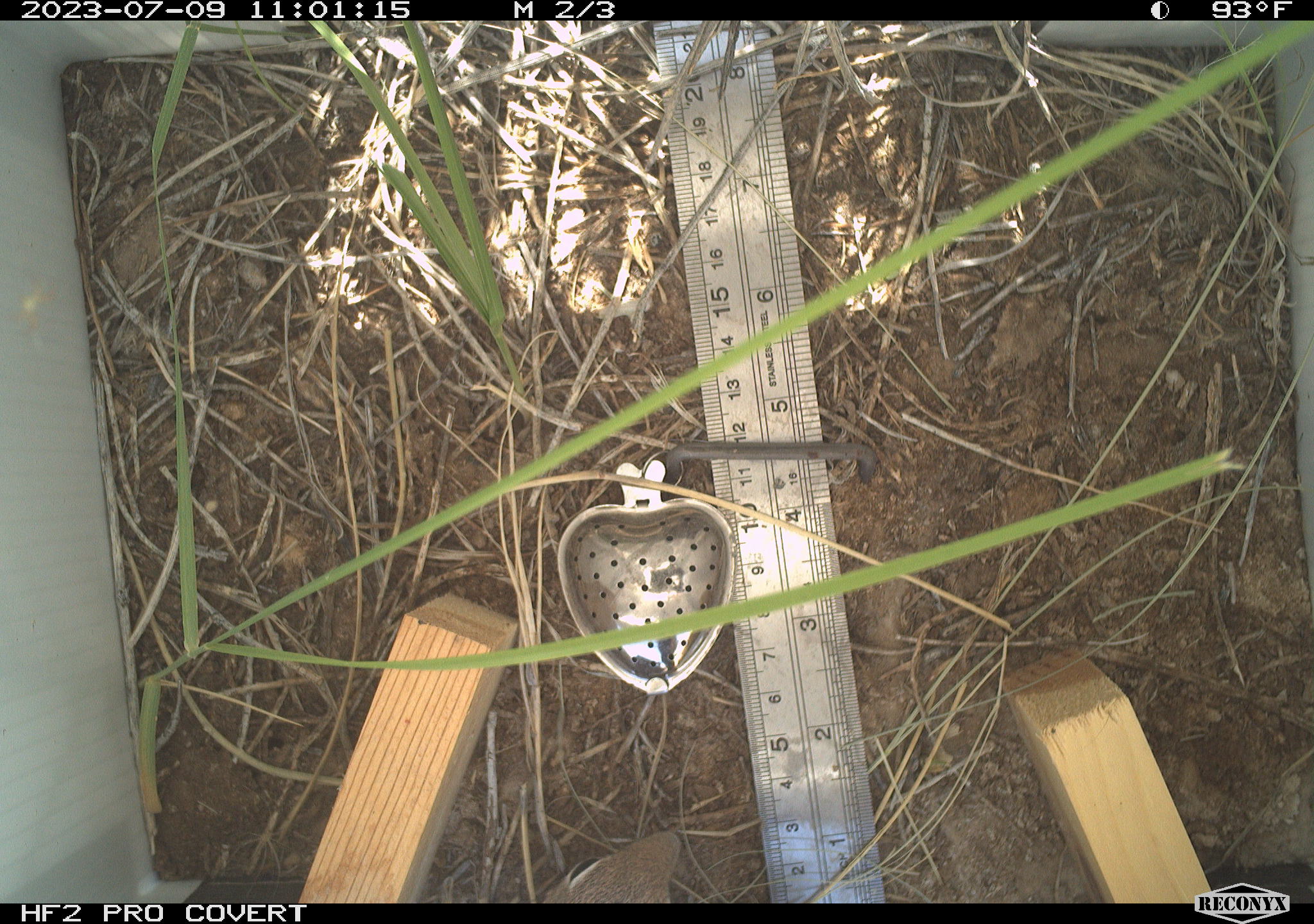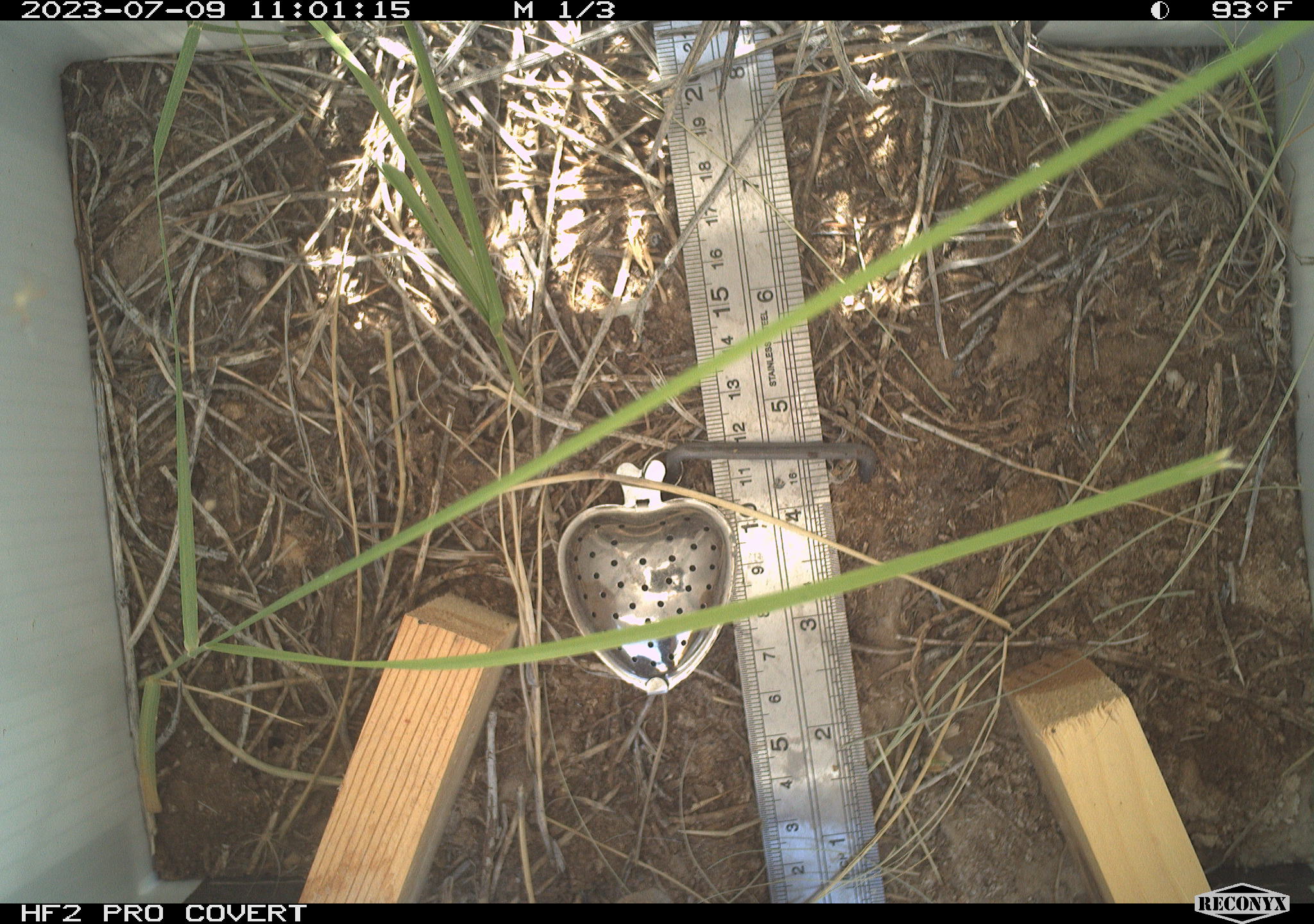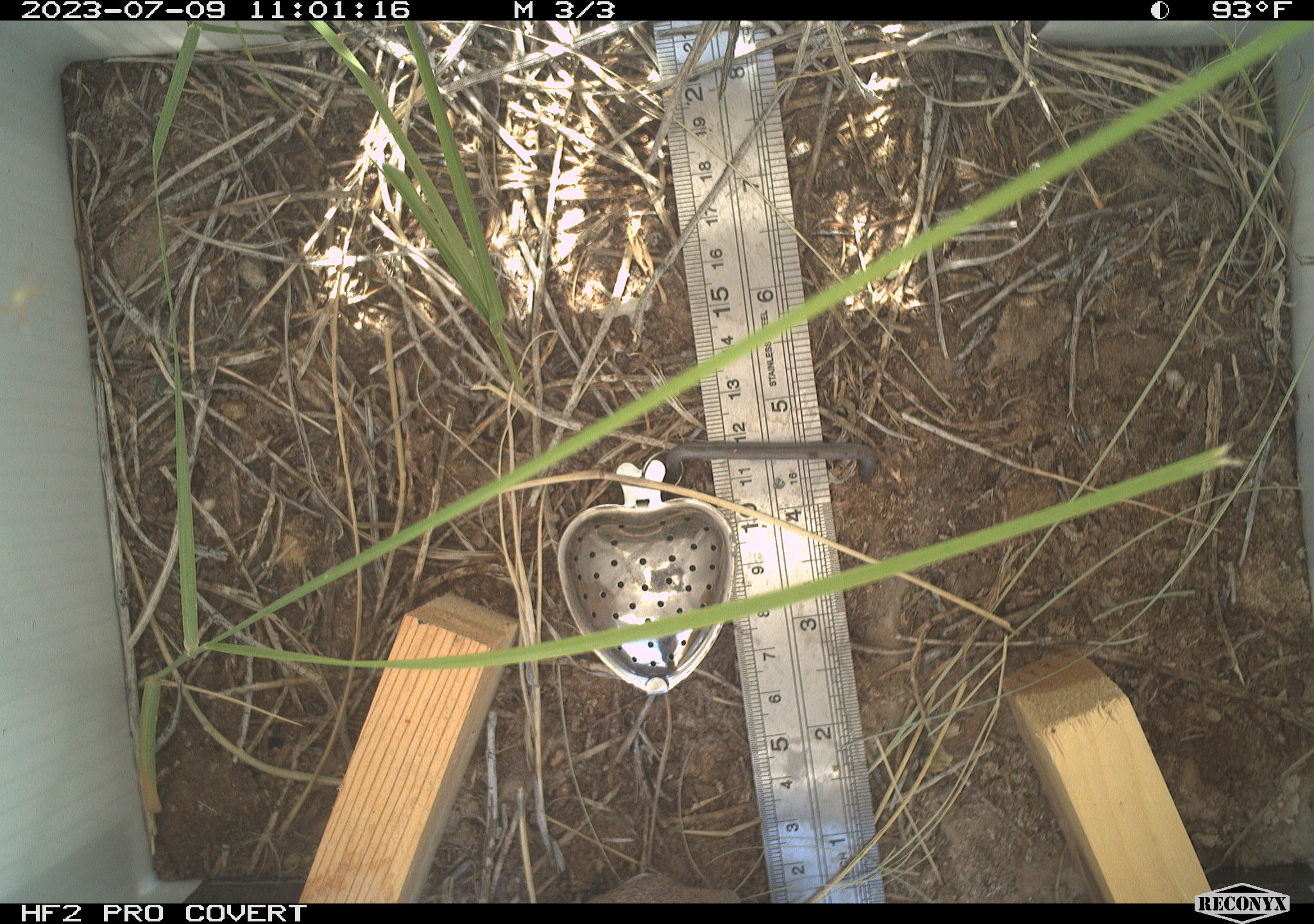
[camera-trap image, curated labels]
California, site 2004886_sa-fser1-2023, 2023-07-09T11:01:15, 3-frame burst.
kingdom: Animalia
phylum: Chordata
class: Mammalia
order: Rodentia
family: Sciuridae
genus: Ammospermophilus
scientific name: Ammospermophilus leucurus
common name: white-tailed antelope squirrel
White-tailed antelope squirrel (Ammospermophilus leucurus).